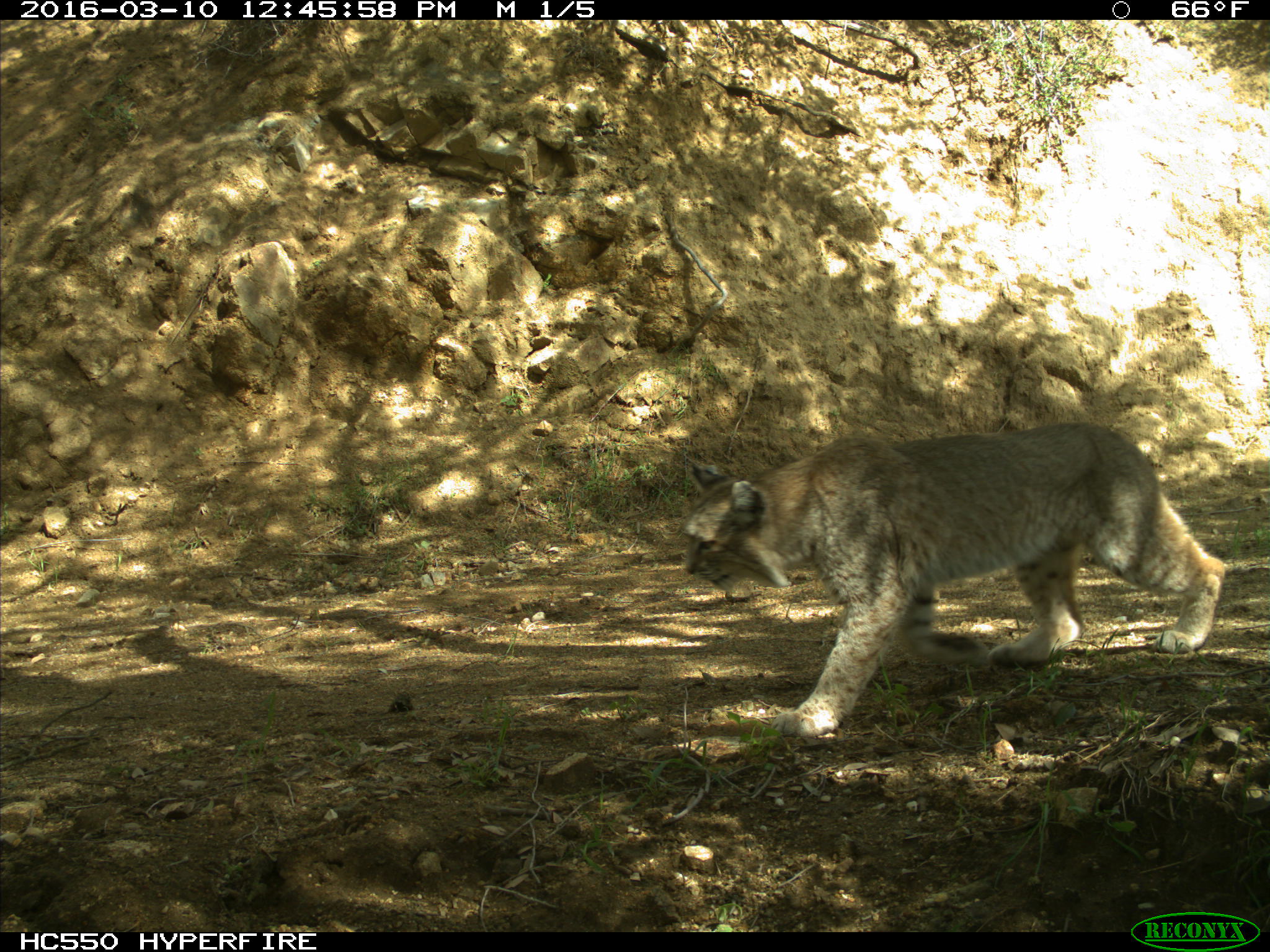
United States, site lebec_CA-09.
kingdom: Animalia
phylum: Chordata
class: Mammalia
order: Carnivora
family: Felidae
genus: Lynx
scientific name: Lynx rufus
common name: bobcat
Lynx rufus (bobcat).